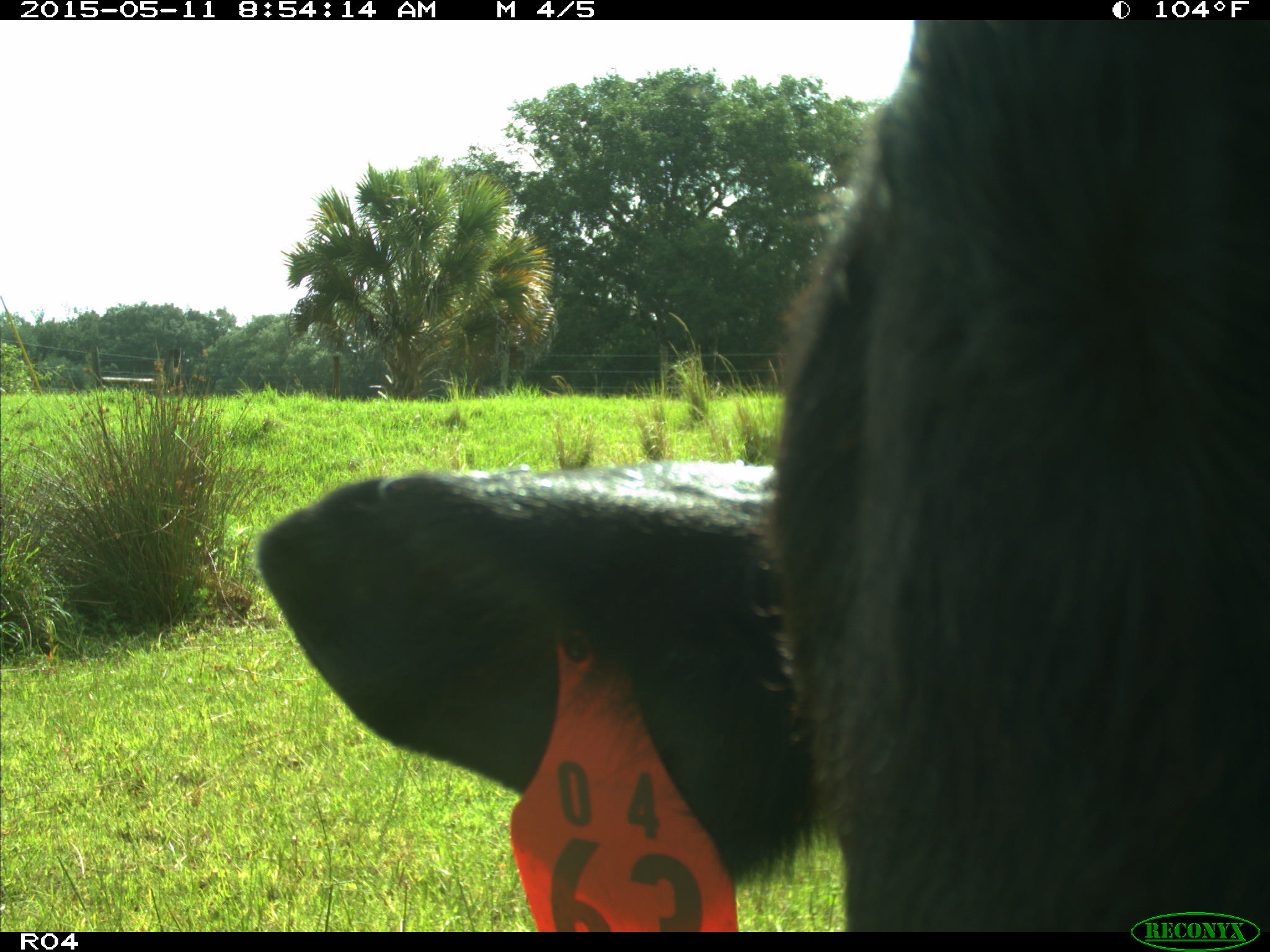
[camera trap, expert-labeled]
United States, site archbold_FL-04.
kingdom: Animalia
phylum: Chordata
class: Mammalia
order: Artiodactyla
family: Bovidae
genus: Bos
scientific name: Bos taurus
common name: domestic cow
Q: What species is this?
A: Bos taurus (domestic cow).